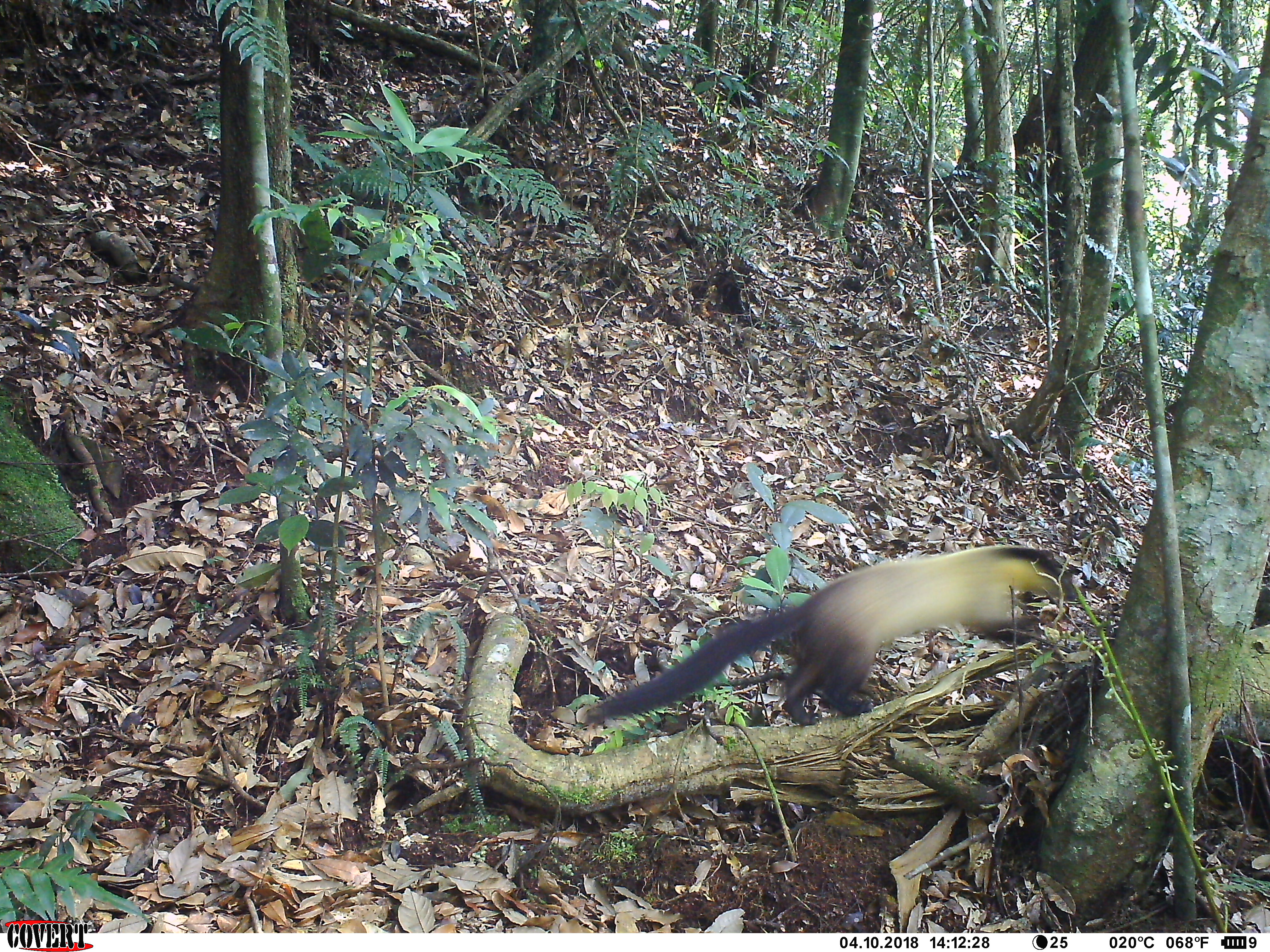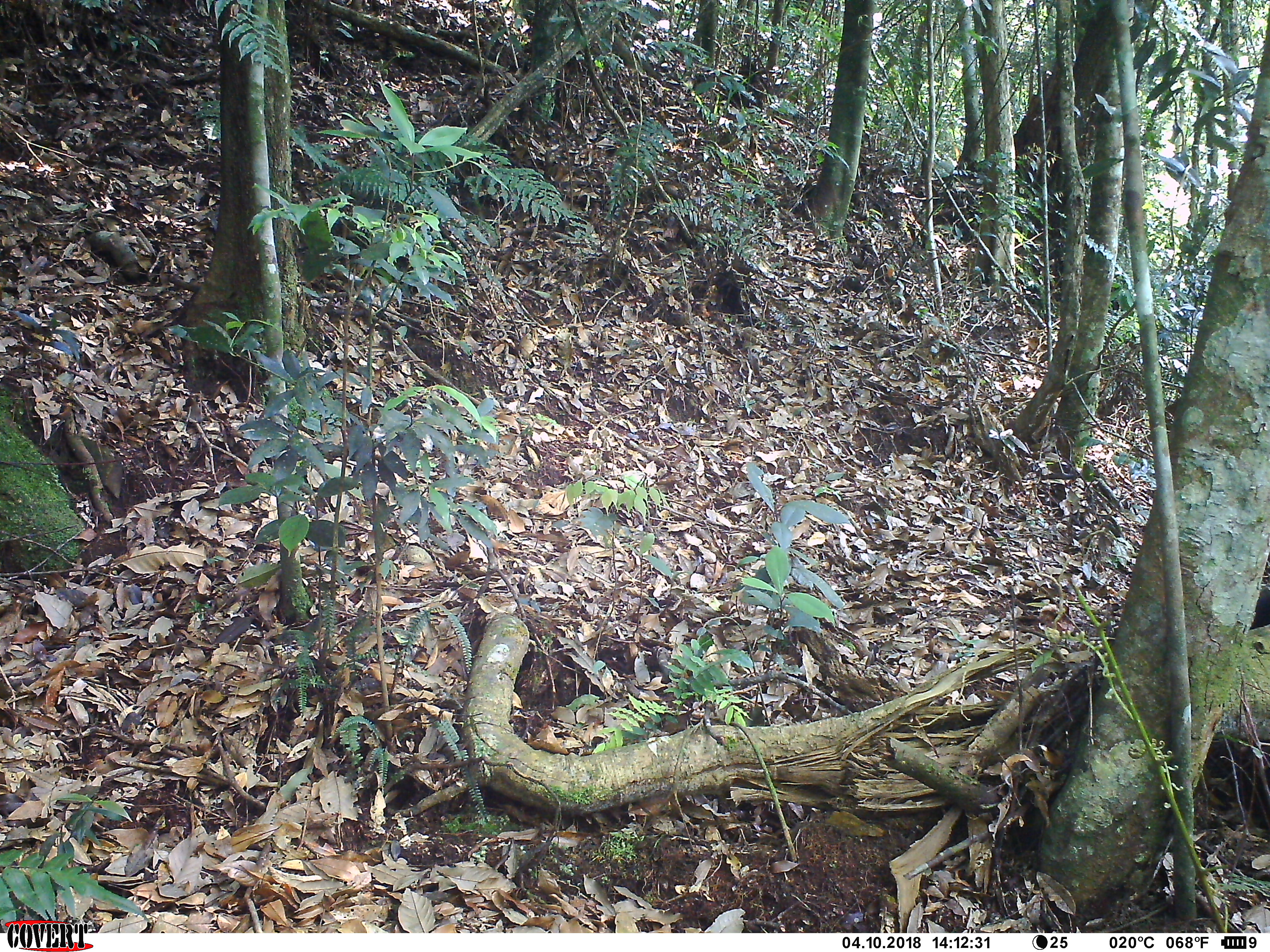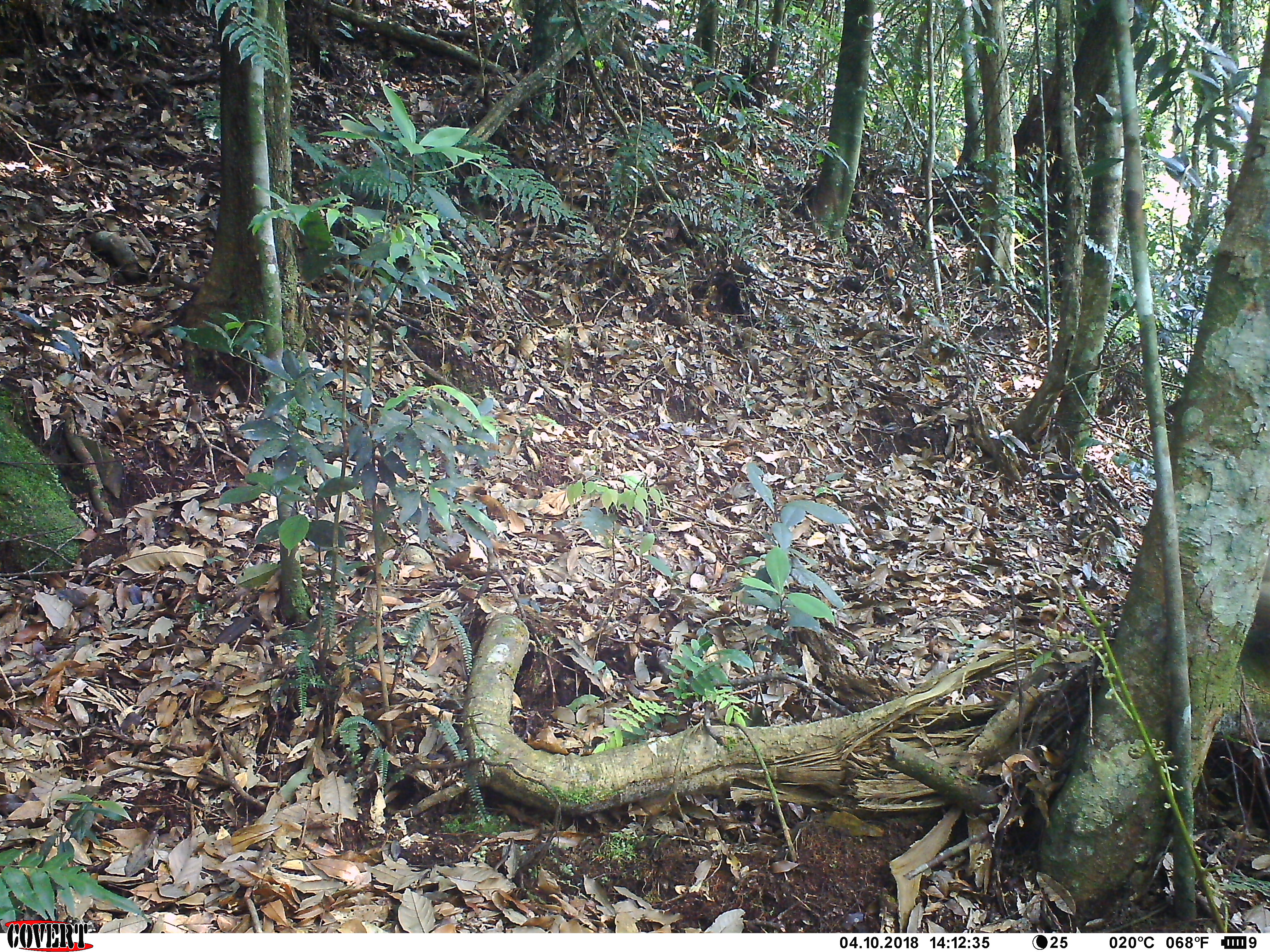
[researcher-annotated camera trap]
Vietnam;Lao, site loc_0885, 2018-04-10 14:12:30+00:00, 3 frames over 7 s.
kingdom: Animalia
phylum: Chordata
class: Mammalia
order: Carnivora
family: Mustelidae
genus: Martes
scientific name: Martes flavigula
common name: yellow-throated marten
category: yellow throated marten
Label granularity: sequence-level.